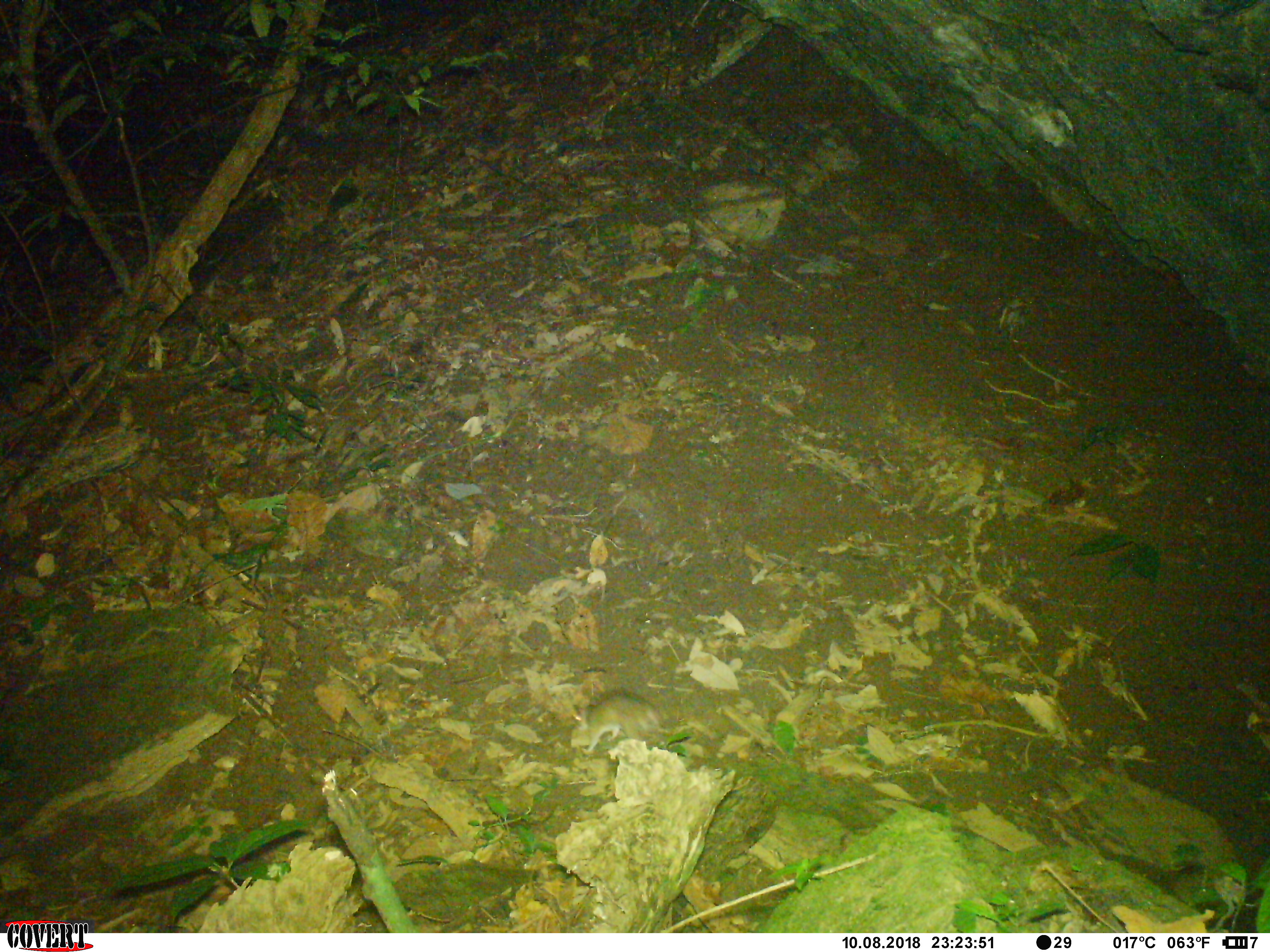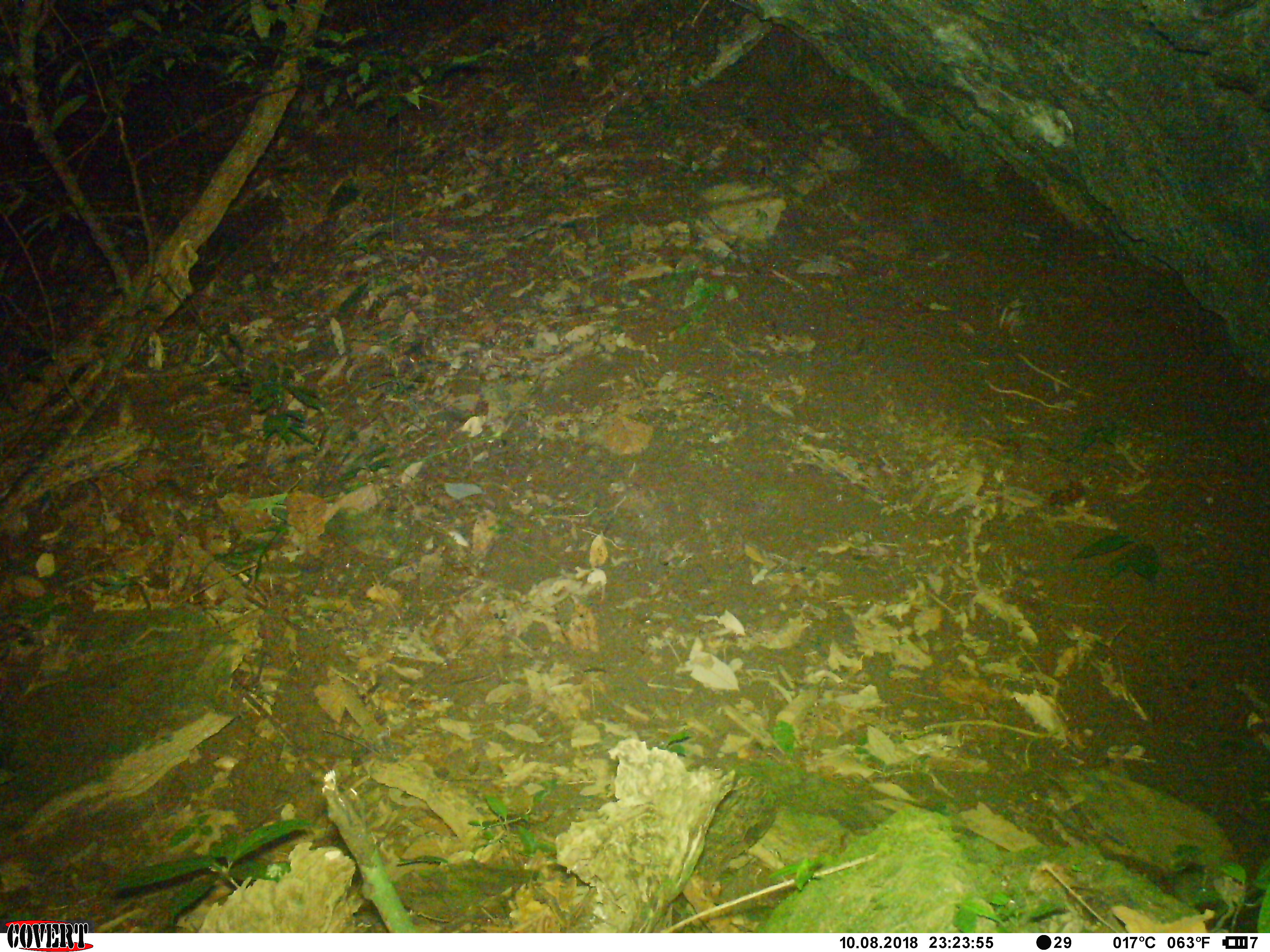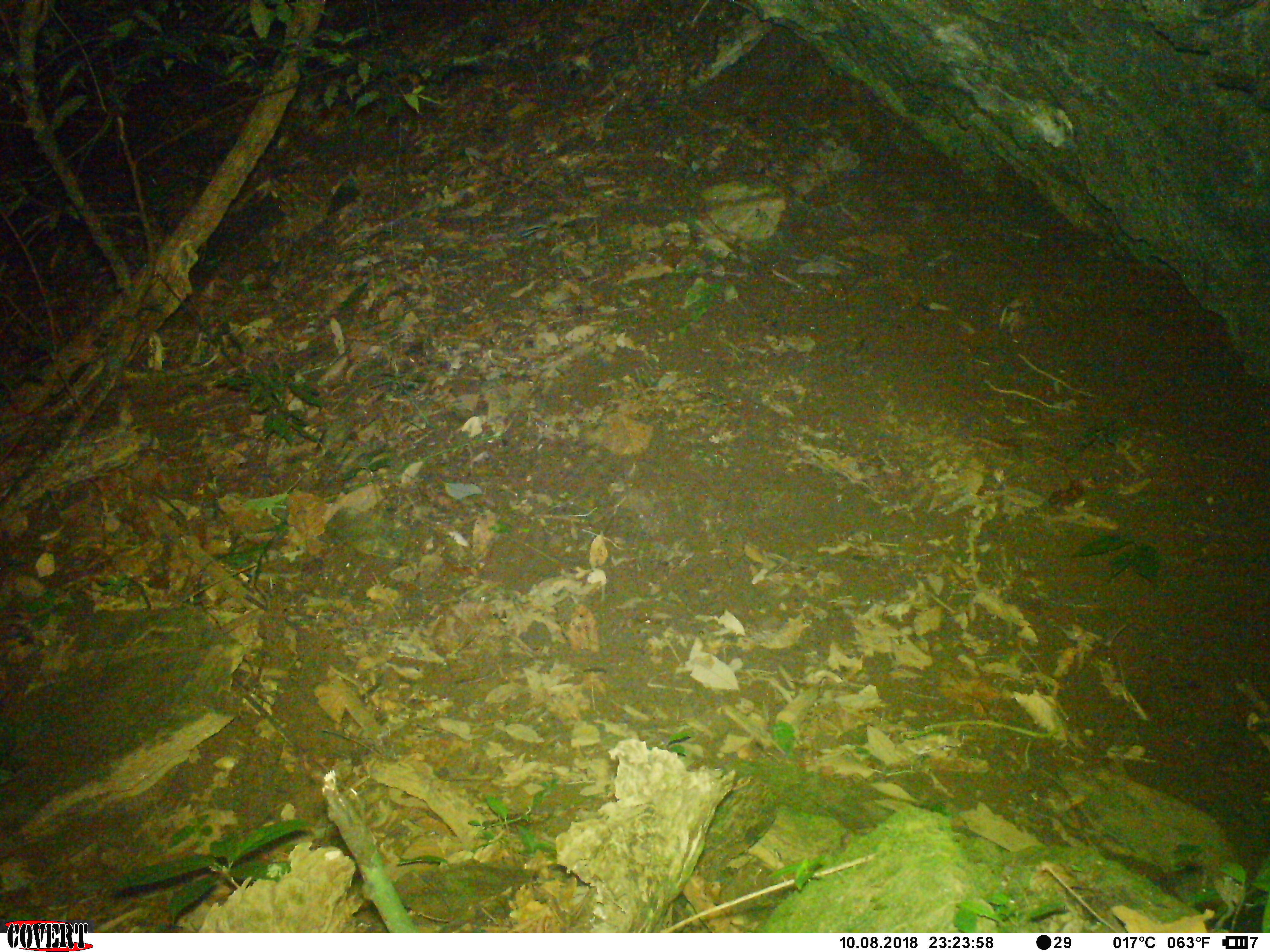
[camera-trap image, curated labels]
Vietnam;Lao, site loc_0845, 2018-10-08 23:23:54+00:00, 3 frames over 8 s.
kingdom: Animalia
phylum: Chordata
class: Mammalia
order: Rodentia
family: Muridae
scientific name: Muridae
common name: old-world mice and rats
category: unidentified murid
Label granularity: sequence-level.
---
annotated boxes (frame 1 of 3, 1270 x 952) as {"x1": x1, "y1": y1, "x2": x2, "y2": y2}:
unidentified murid: {"x1": 571, "y1": 693, "x2": 663, "y2": 753}